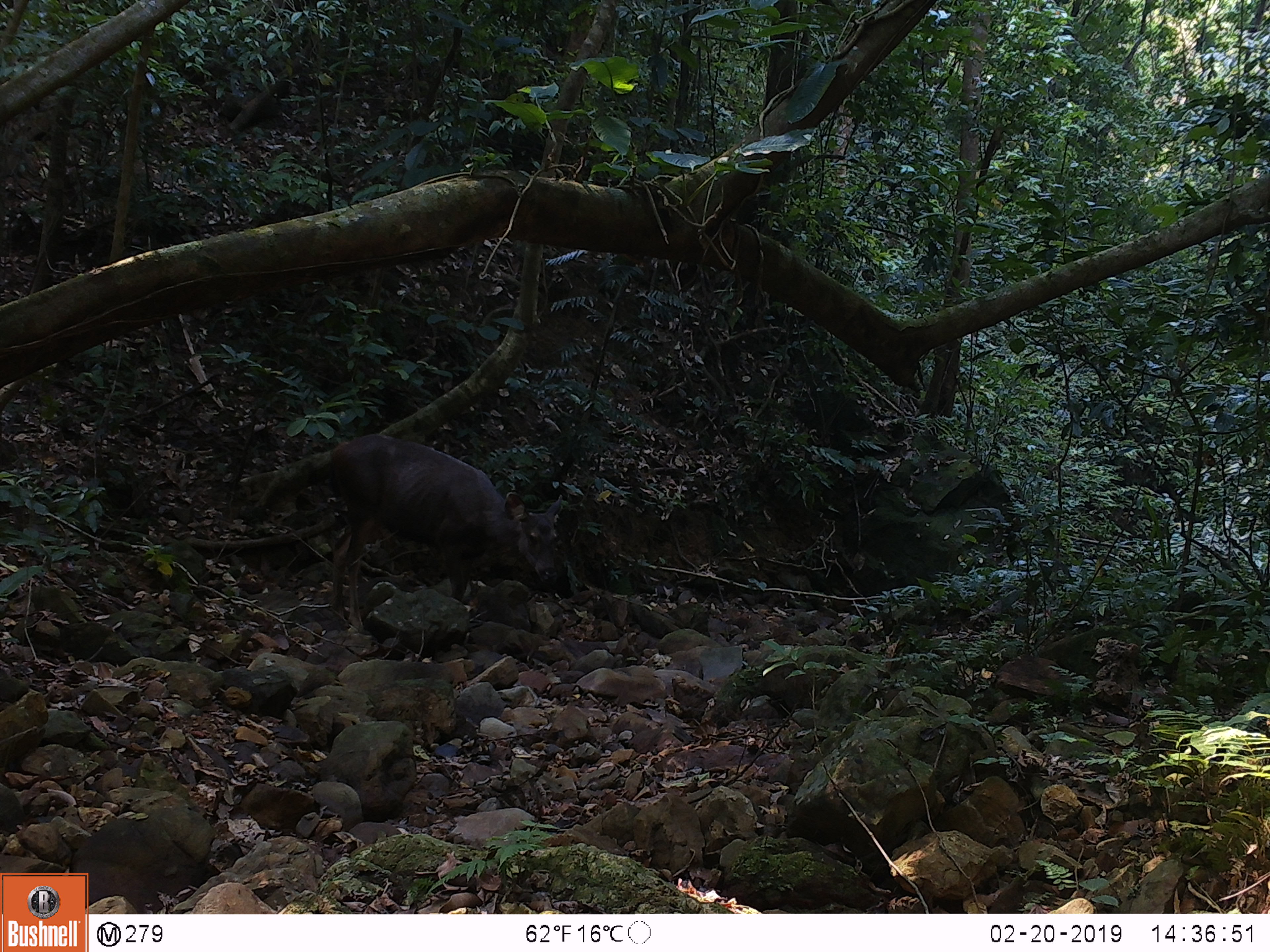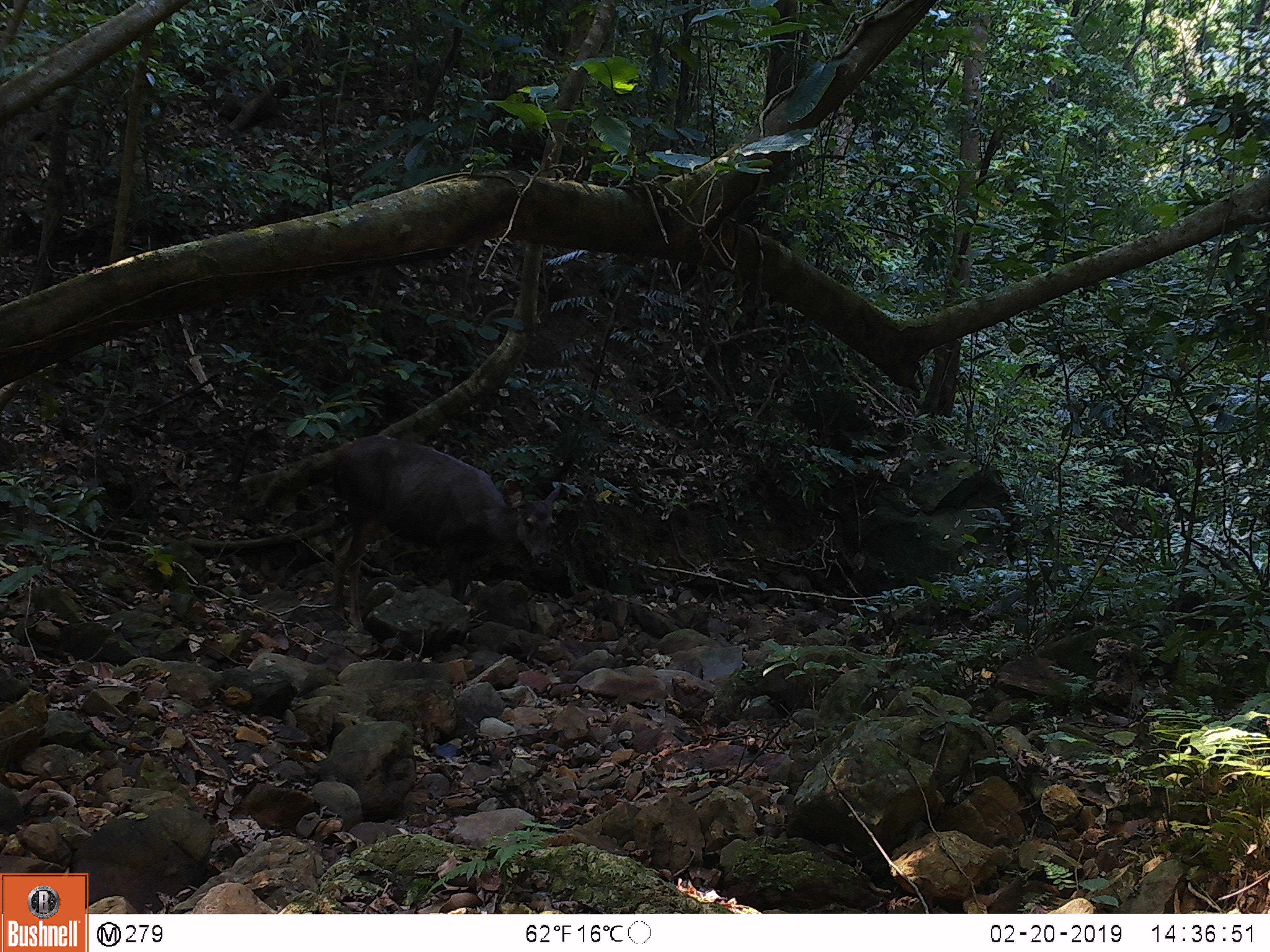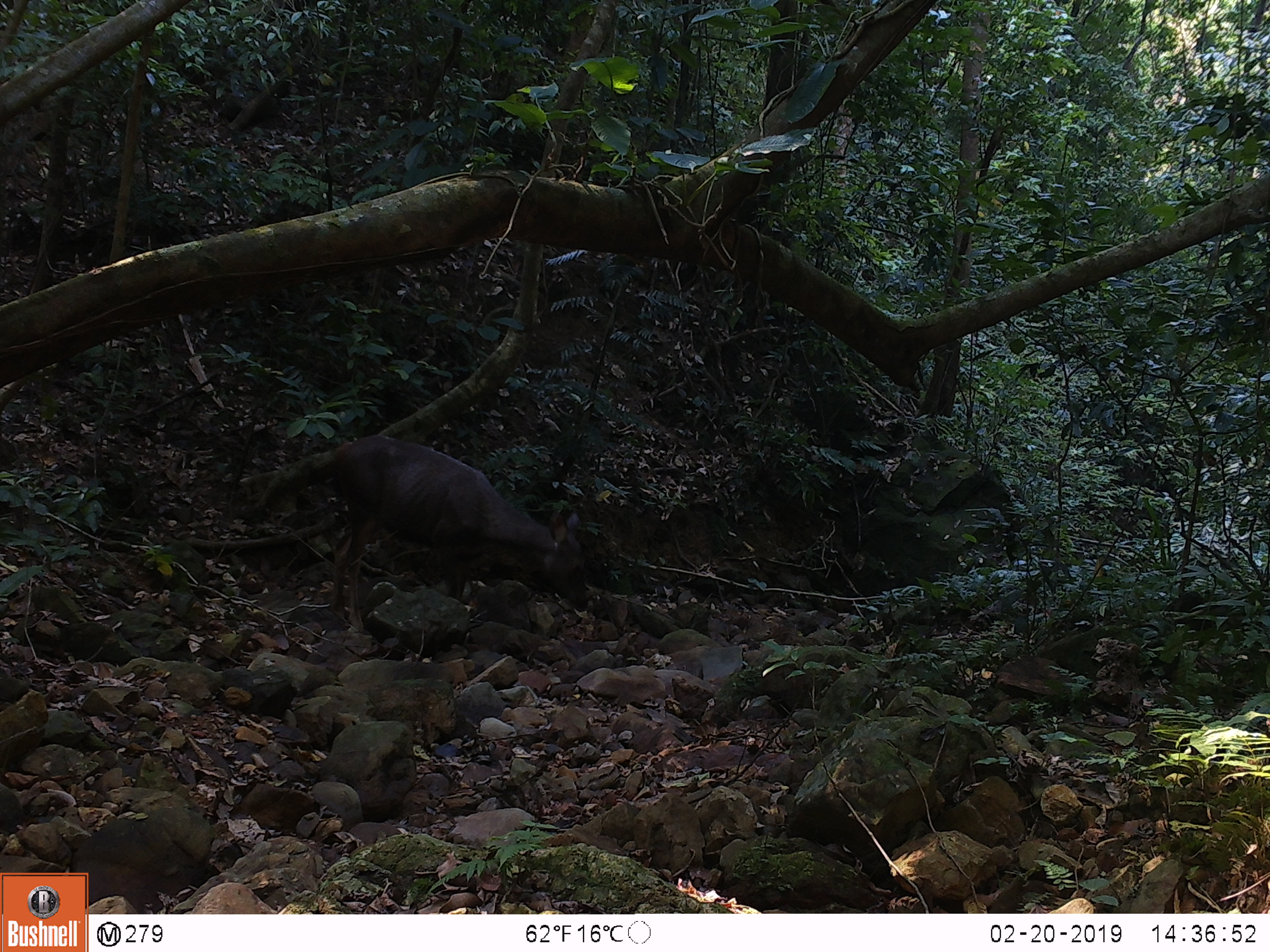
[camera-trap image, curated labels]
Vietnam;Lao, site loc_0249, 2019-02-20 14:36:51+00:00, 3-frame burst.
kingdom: Animalia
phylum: Chordata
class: Mammalia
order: Artiodactyla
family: Cervidae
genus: Rusa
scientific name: Rusa unicolor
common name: sambar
Sambar (Rusa unicolor). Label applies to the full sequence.